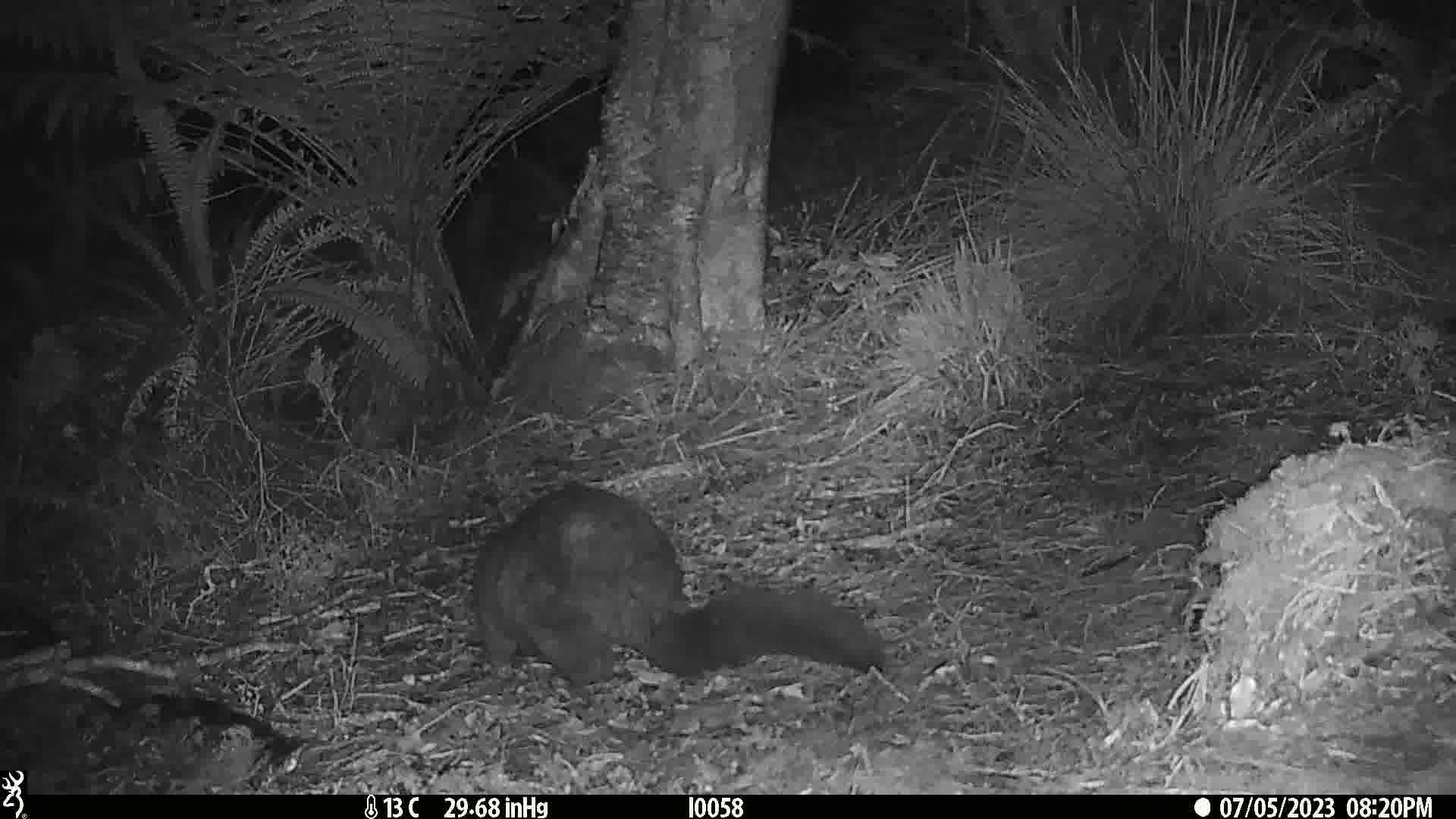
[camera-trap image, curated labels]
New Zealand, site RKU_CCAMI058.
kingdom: Animalia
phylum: Chordata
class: Mammalia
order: Diprotodontia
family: Phalangeridae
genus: Trichosurus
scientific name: Trichosurus vulpecula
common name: common brushtail possum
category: possum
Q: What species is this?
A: Possum (common brushtail possum) (Trichosurus vulpecula).